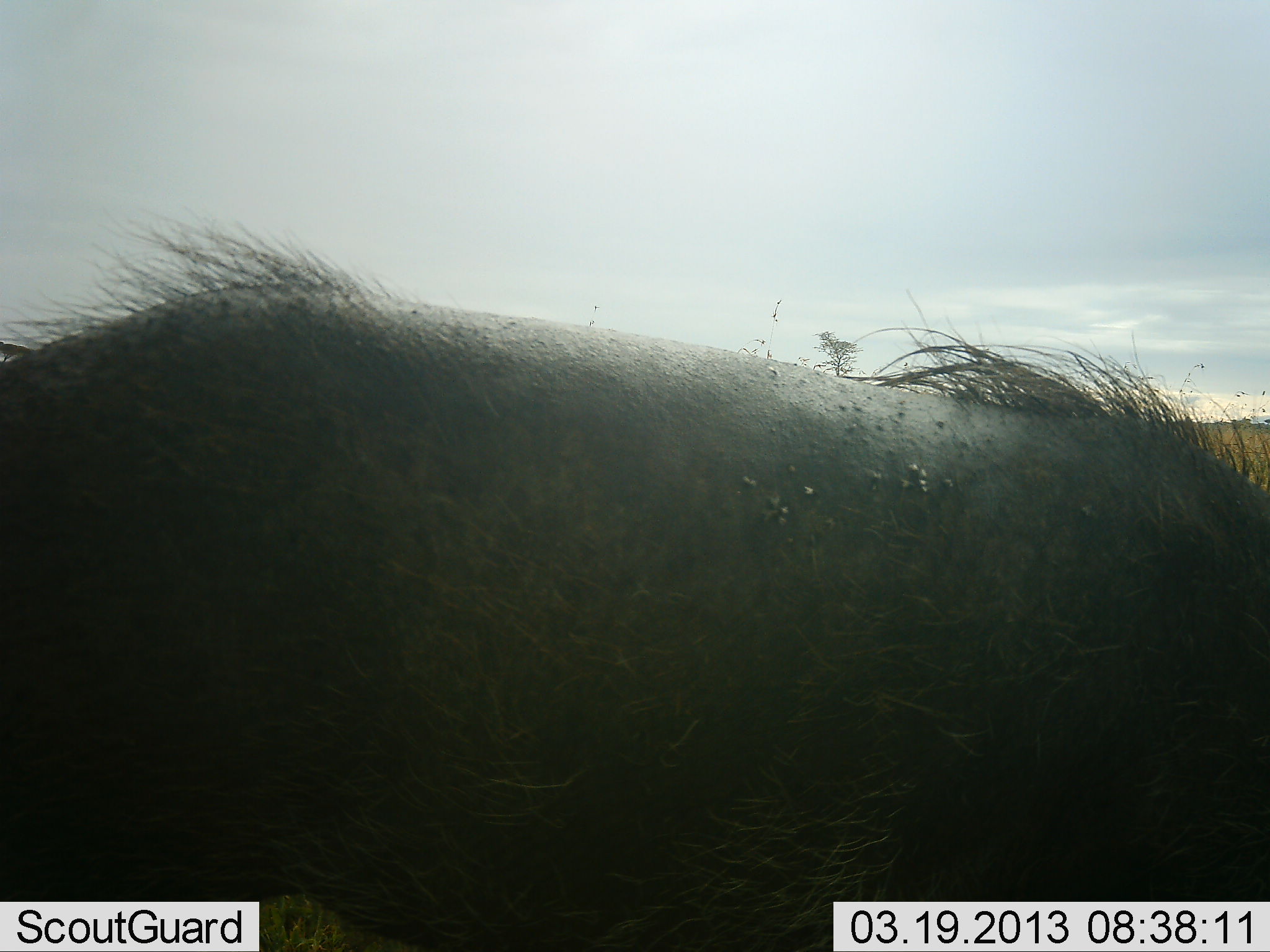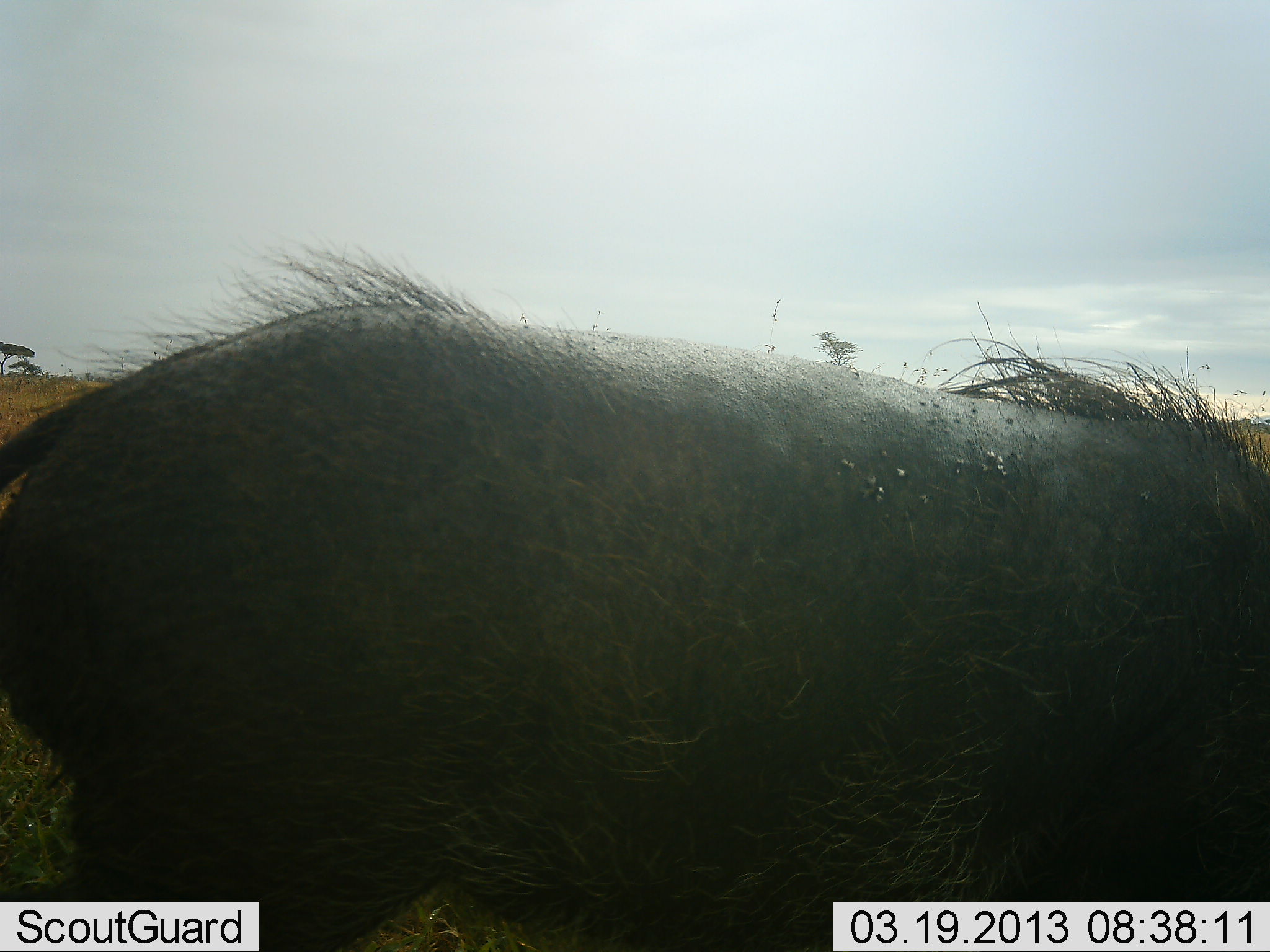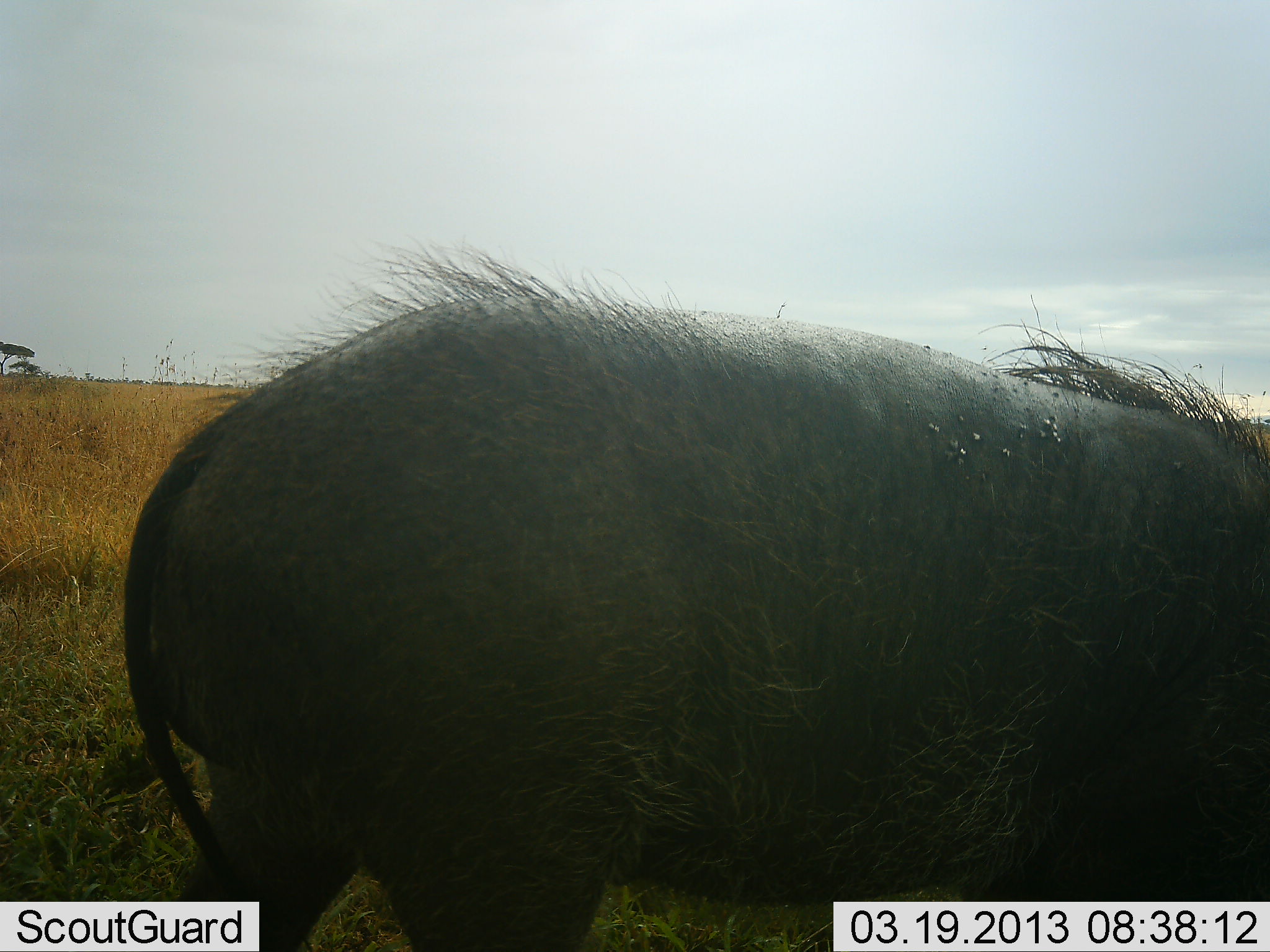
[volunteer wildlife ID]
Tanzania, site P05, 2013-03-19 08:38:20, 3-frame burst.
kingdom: Animalia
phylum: Chordata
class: Mammalia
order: Artiodactyla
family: Suidae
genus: Phacochoerus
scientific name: Phacochoerus africanus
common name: warthog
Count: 1.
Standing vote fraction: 6%.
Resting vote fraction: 0%.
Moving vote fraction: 69%.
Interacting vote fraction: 0%.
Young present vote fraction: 0%.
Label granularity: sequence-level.